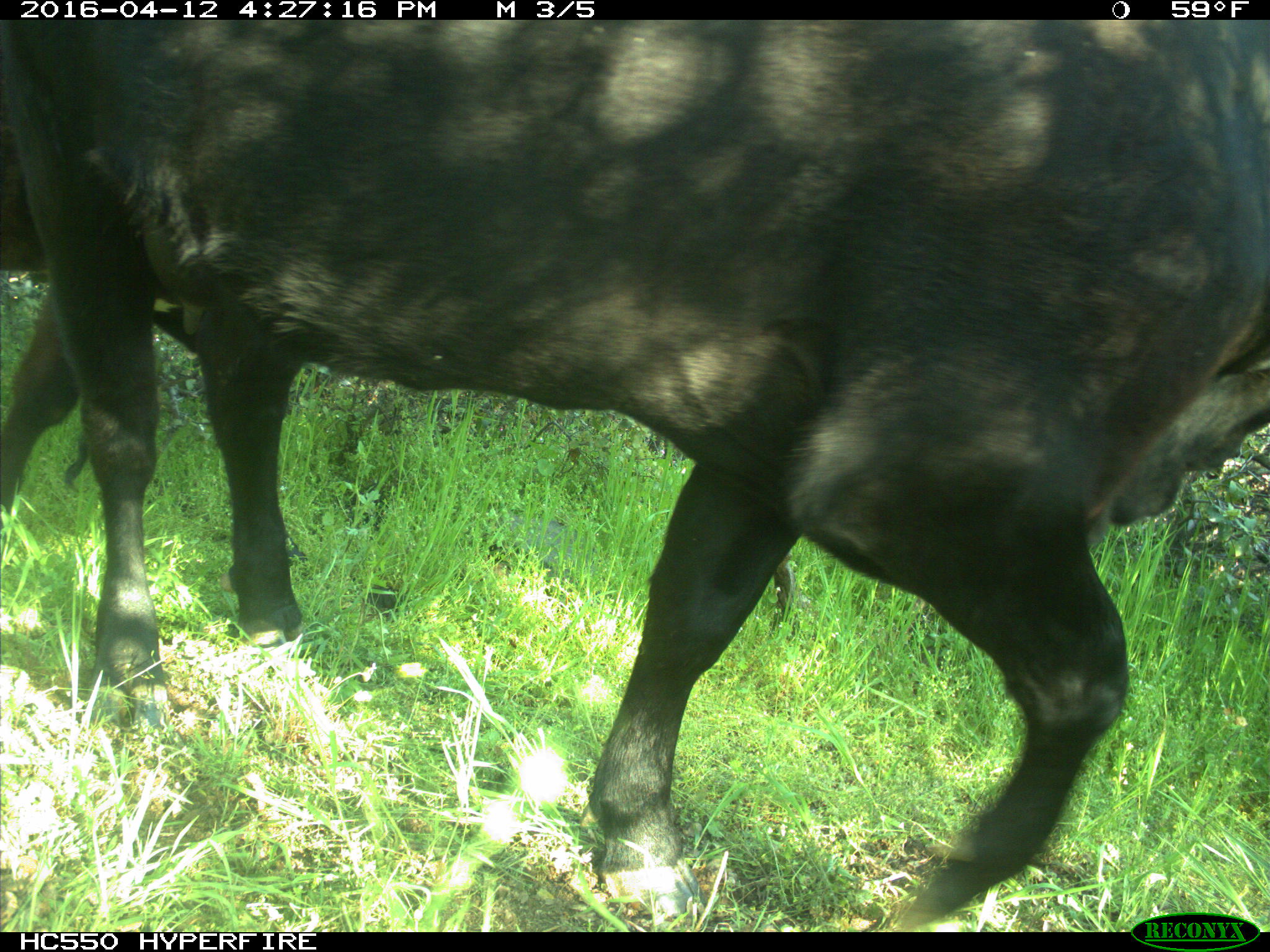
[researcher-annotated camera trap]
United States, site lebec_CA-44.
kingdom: Animalia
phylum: Chordata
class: Mammalia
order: Artiodactyla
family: Bovidae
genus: Bos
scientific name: Bos taurus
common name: domestic cow